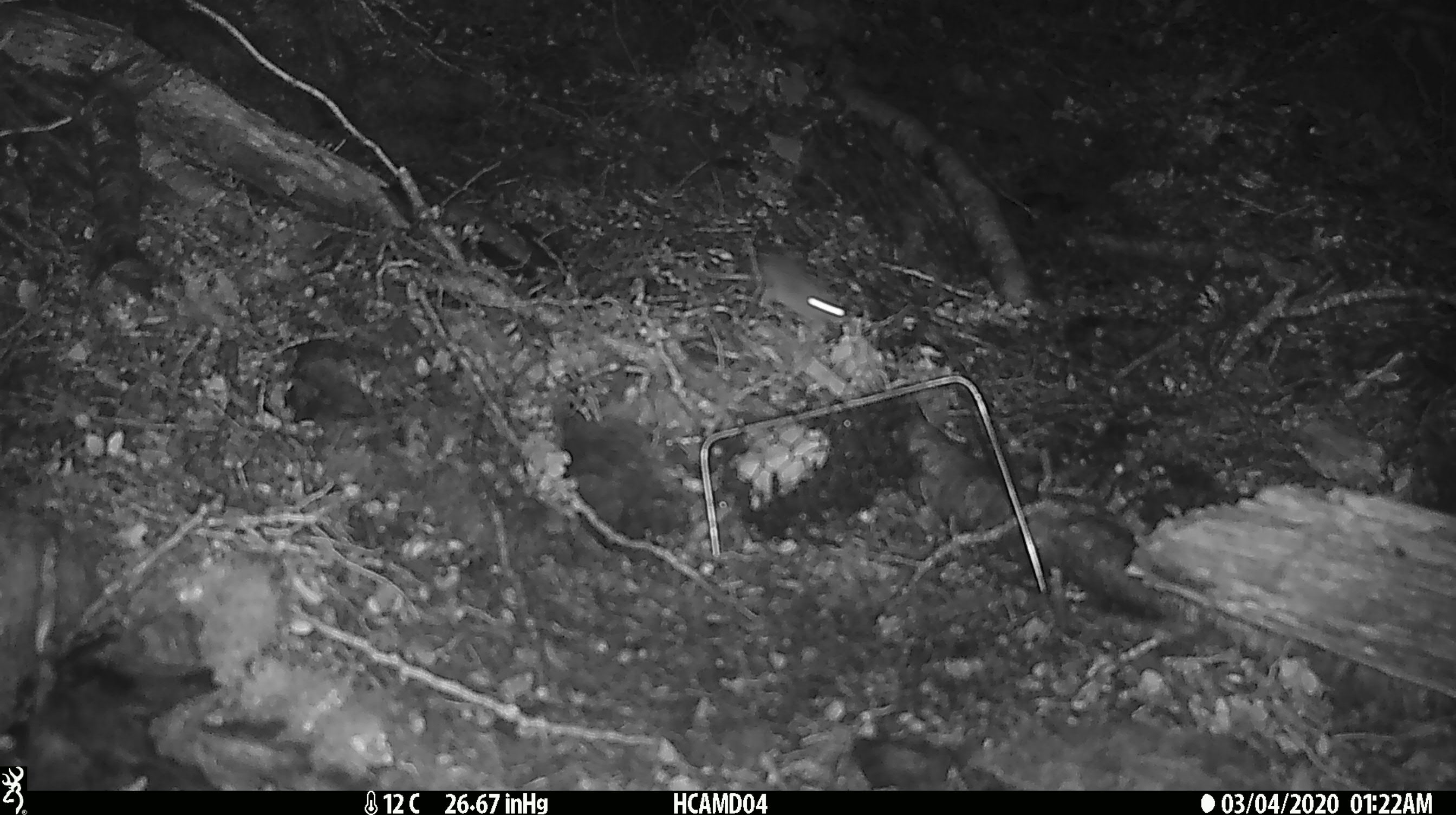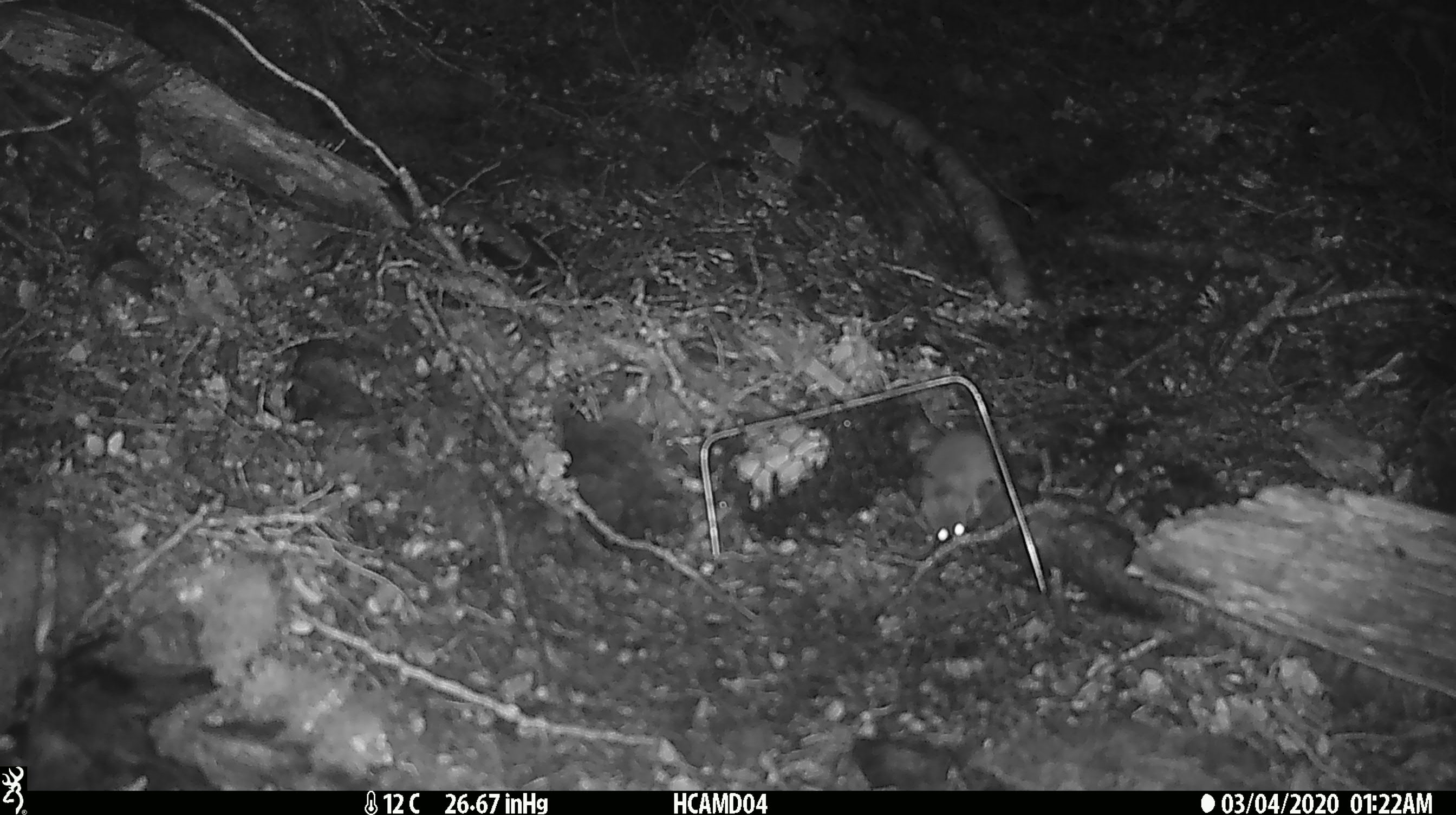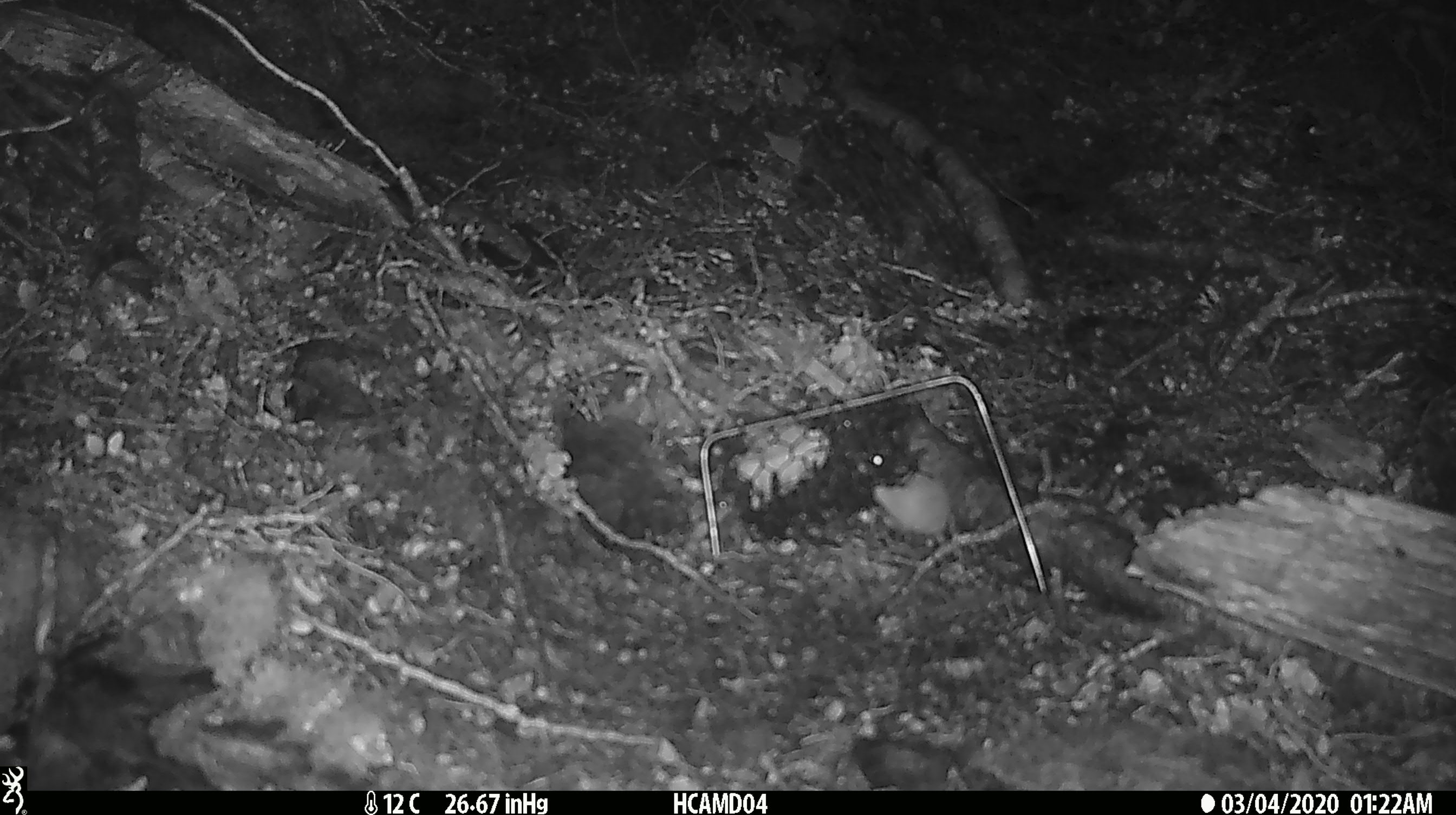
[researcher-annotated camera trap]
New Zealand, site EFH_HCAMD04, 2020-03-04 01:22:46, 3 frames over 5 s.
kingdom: Animalia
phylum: Chordata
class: Mammalia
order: Rodentia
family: Muridae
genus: Mus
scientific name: Mus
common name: mouse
Mouse (Mus).